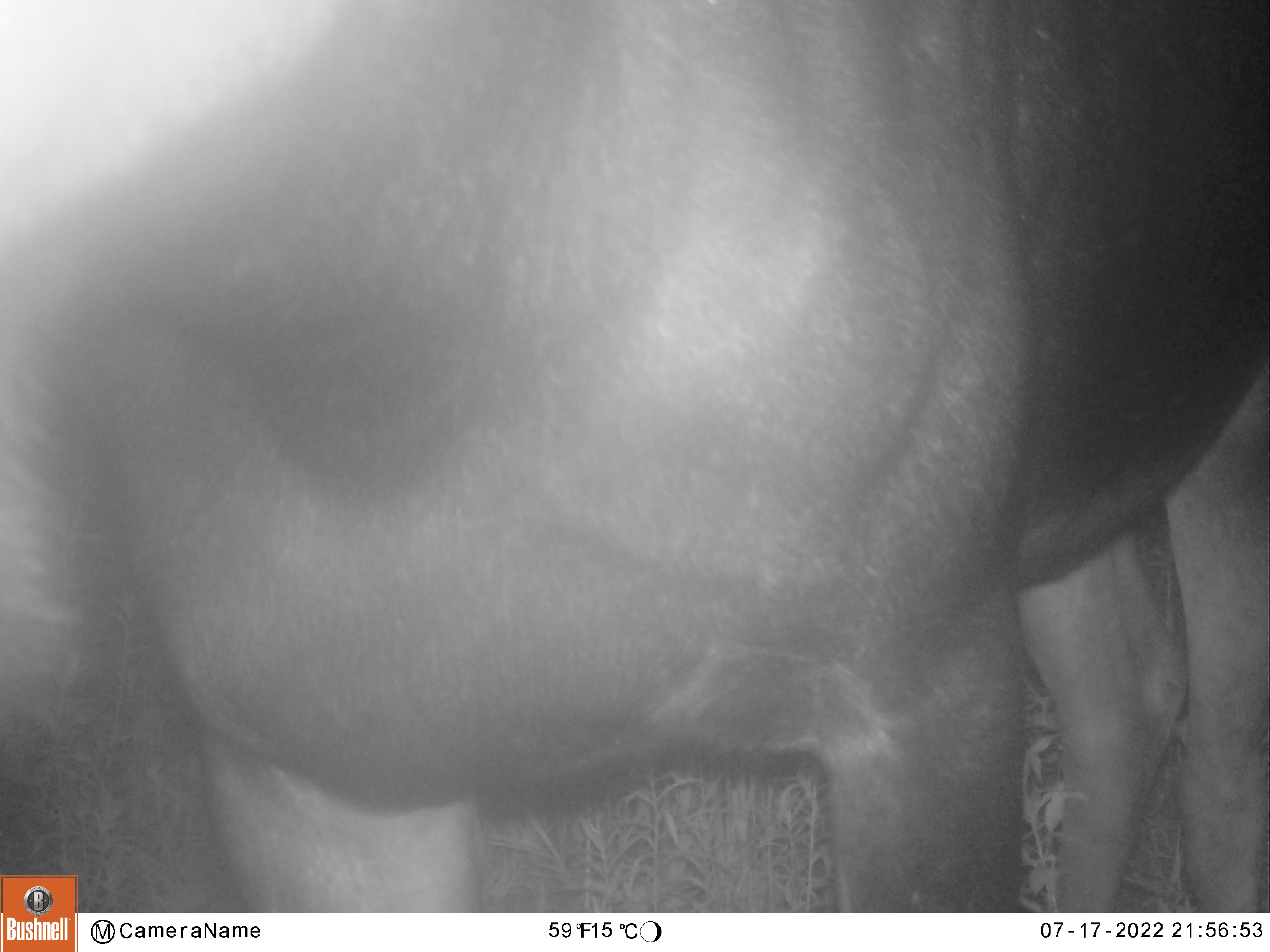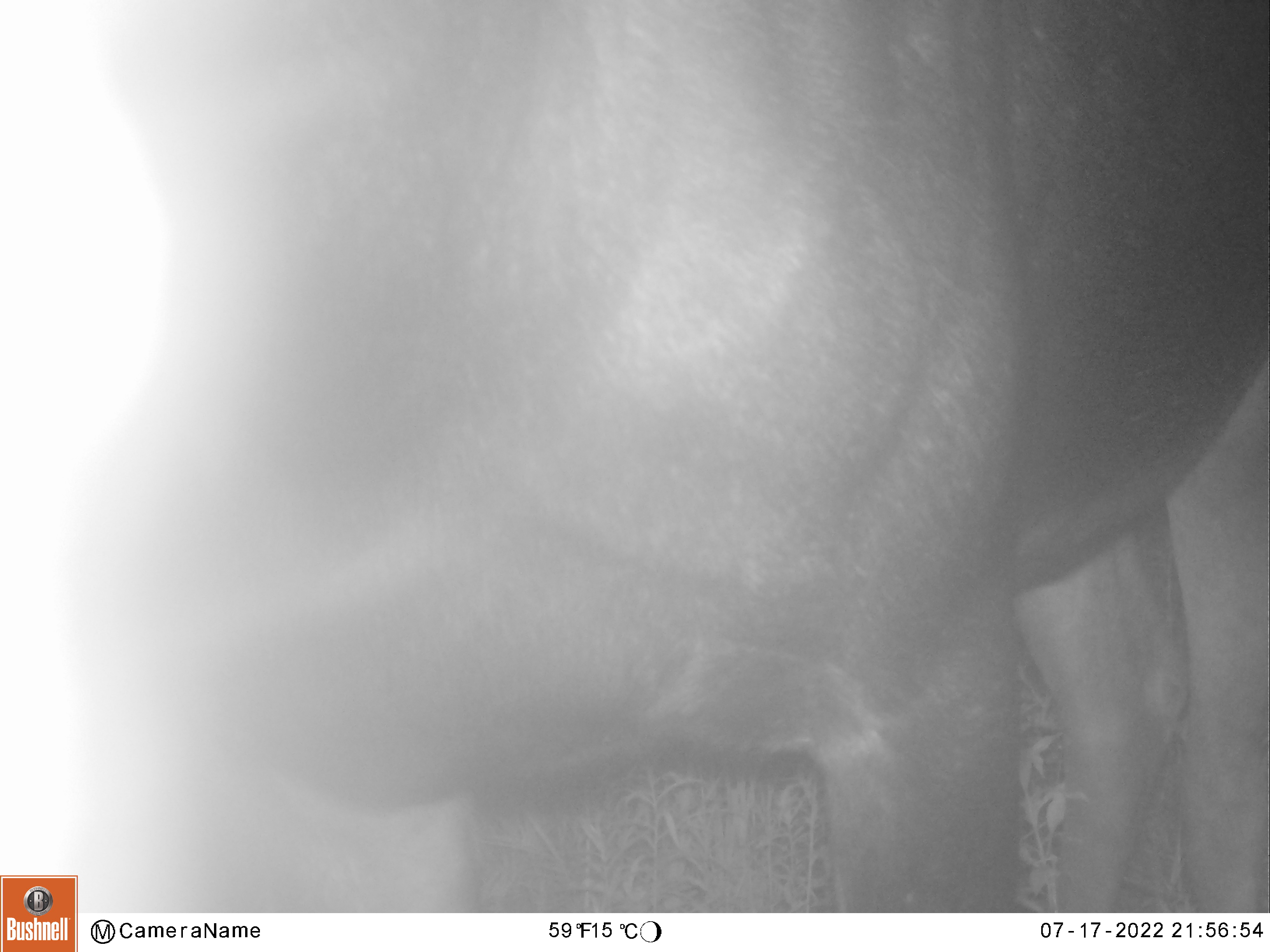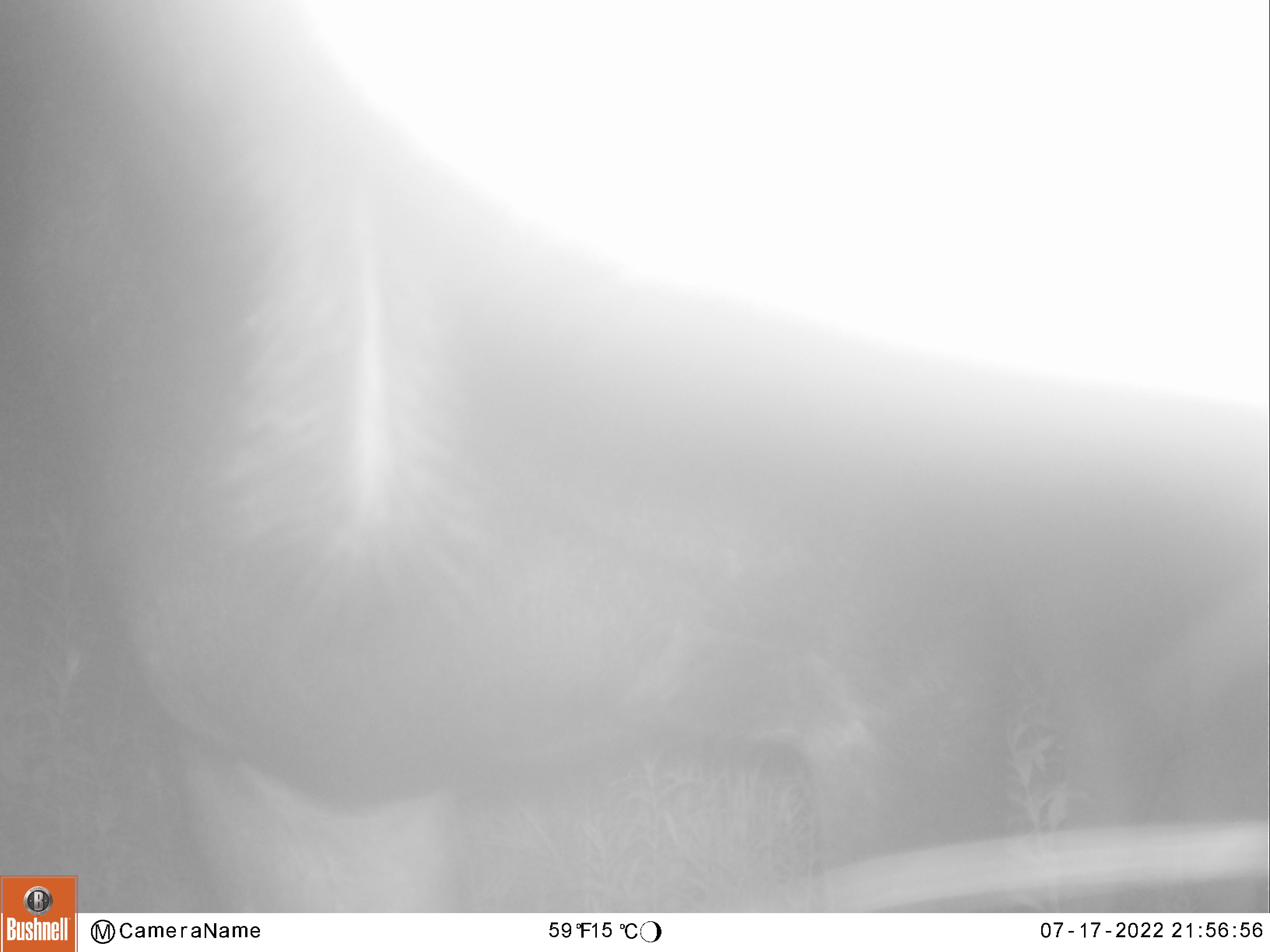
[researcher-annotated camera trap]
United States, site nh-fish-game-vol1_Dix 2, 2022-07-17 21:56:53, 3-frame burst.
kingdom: Animalia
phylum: Chordata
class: Mammalia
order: Artiodactyla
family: Cervidae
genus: Alces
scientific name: Alces alces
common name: moose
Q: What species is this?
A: Moose (Alces alces).